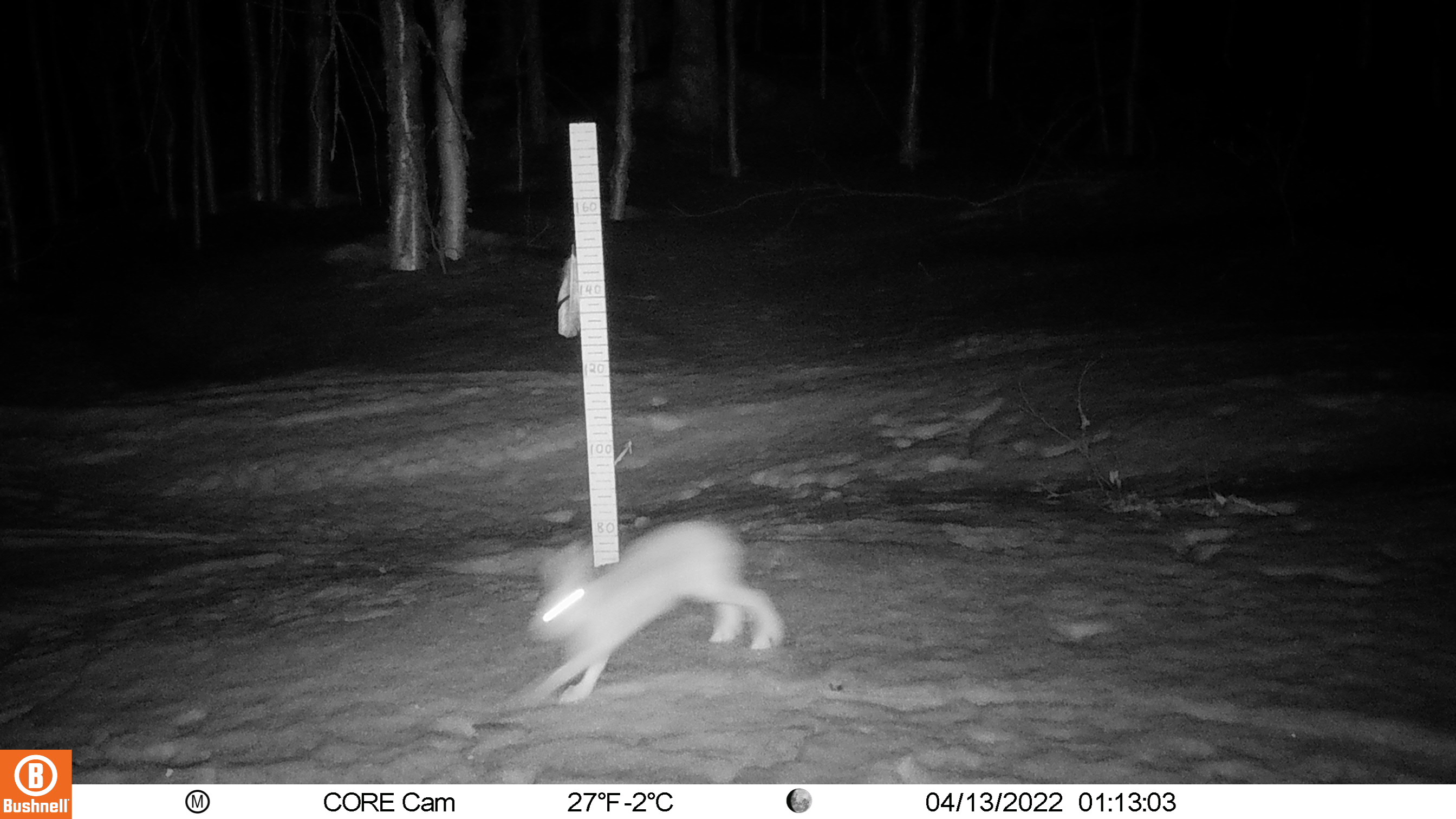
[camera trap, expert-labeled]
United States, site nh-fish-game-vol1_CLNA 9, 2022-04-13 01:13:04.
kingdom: Animalia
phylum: Chordata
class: Mammalia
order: Lagomorpha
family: Leporidae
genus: Lepus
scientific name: Lepus americanus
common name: snowshoe hare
Snowshoe hare (Lepus americanus).